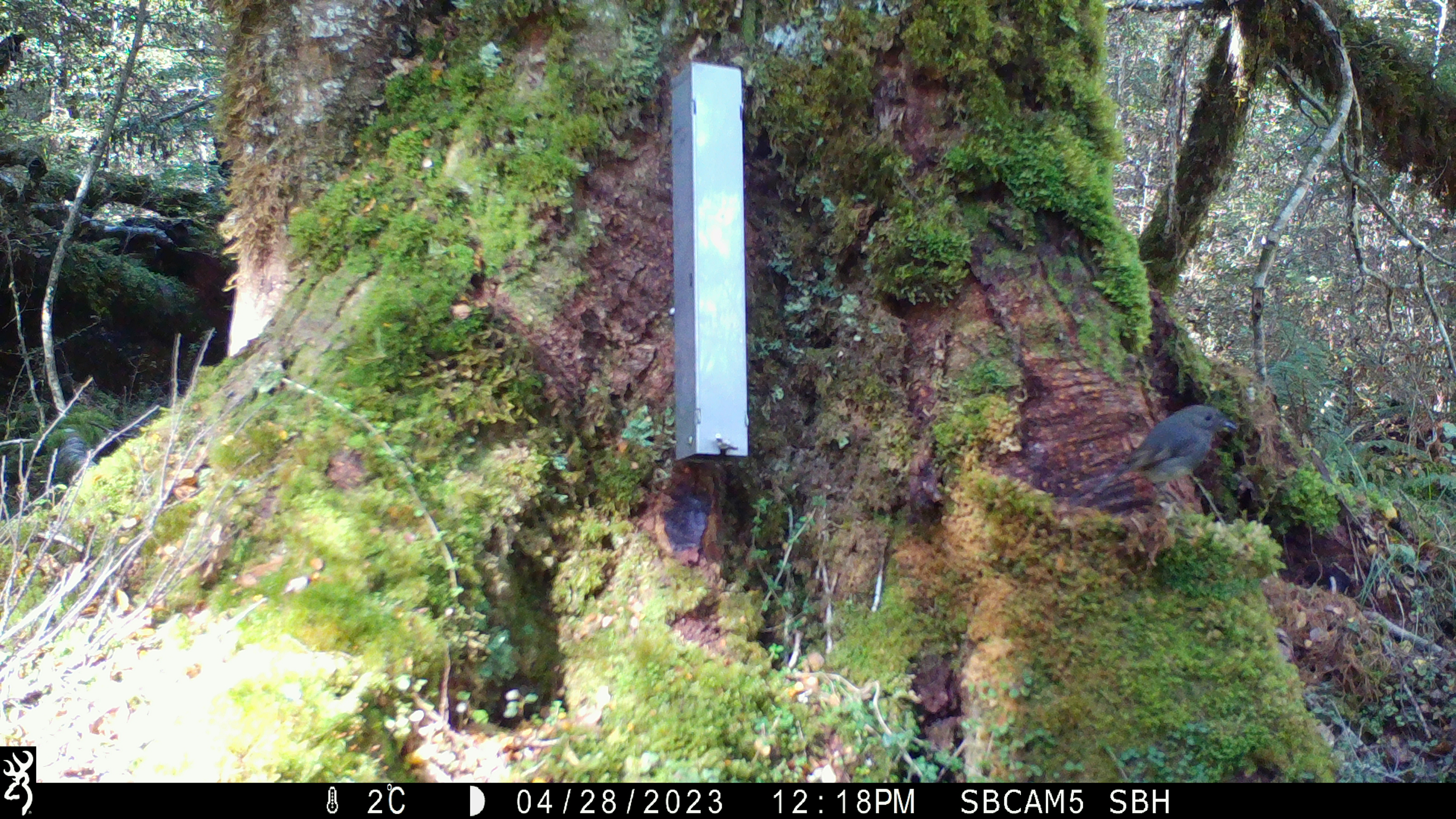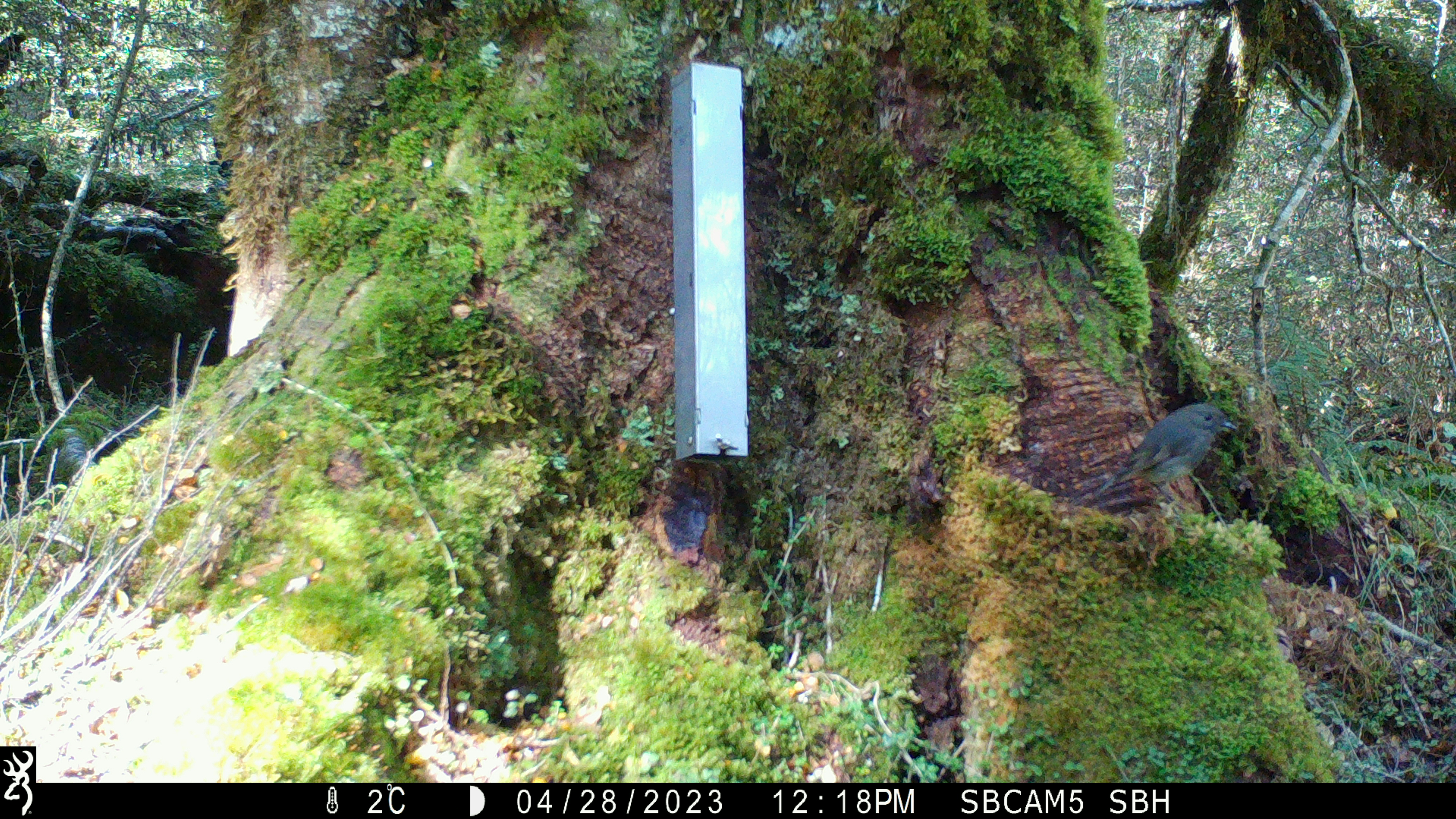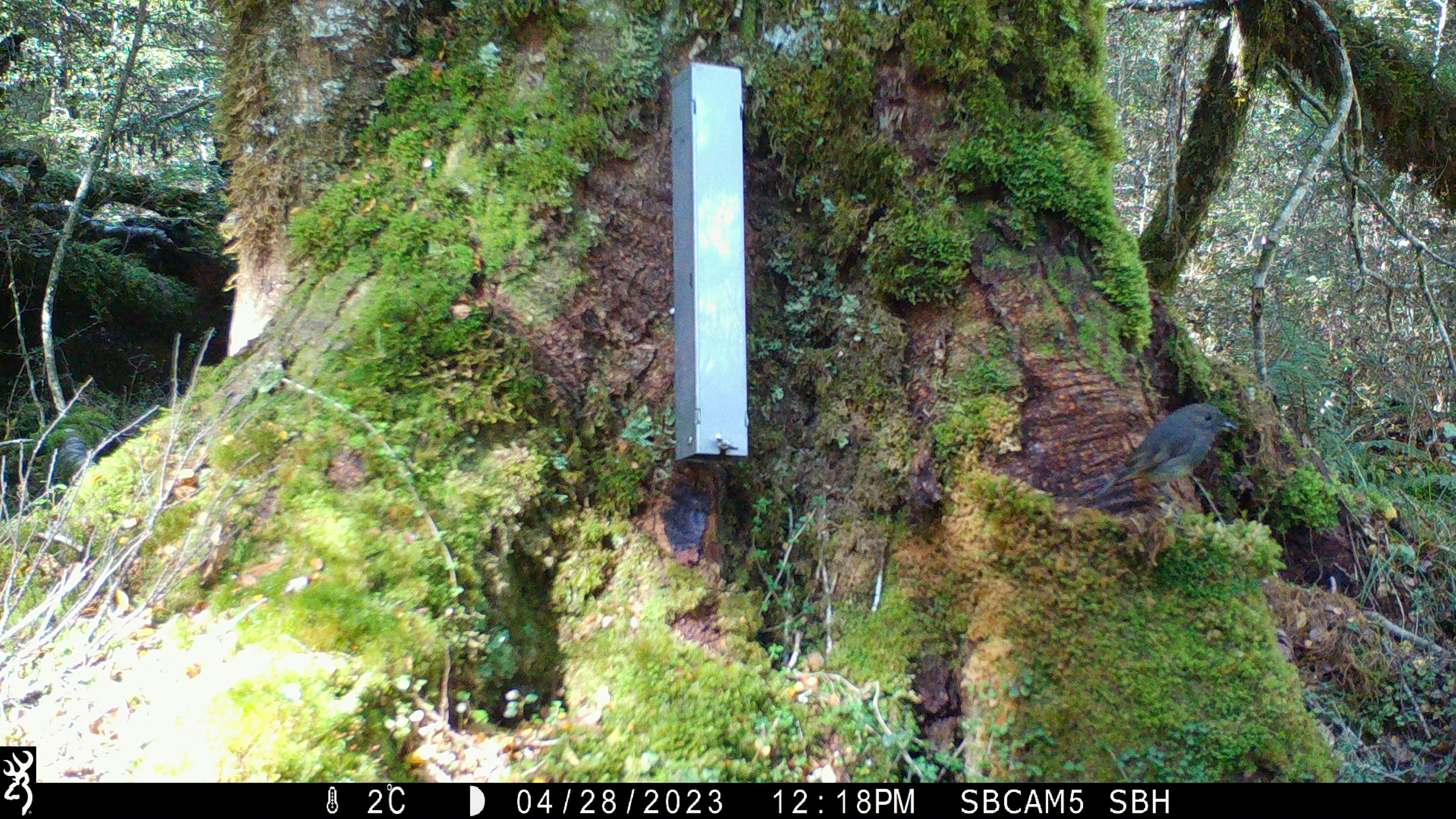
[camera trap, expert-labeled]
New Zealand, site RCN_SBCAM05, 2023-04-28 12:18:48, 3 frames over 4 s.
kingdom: Animalia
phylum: Chordata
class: Aves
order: Passeriformes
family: Petroicidae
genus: Petroica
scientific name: Petroica australis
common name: new zealand robin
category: robin